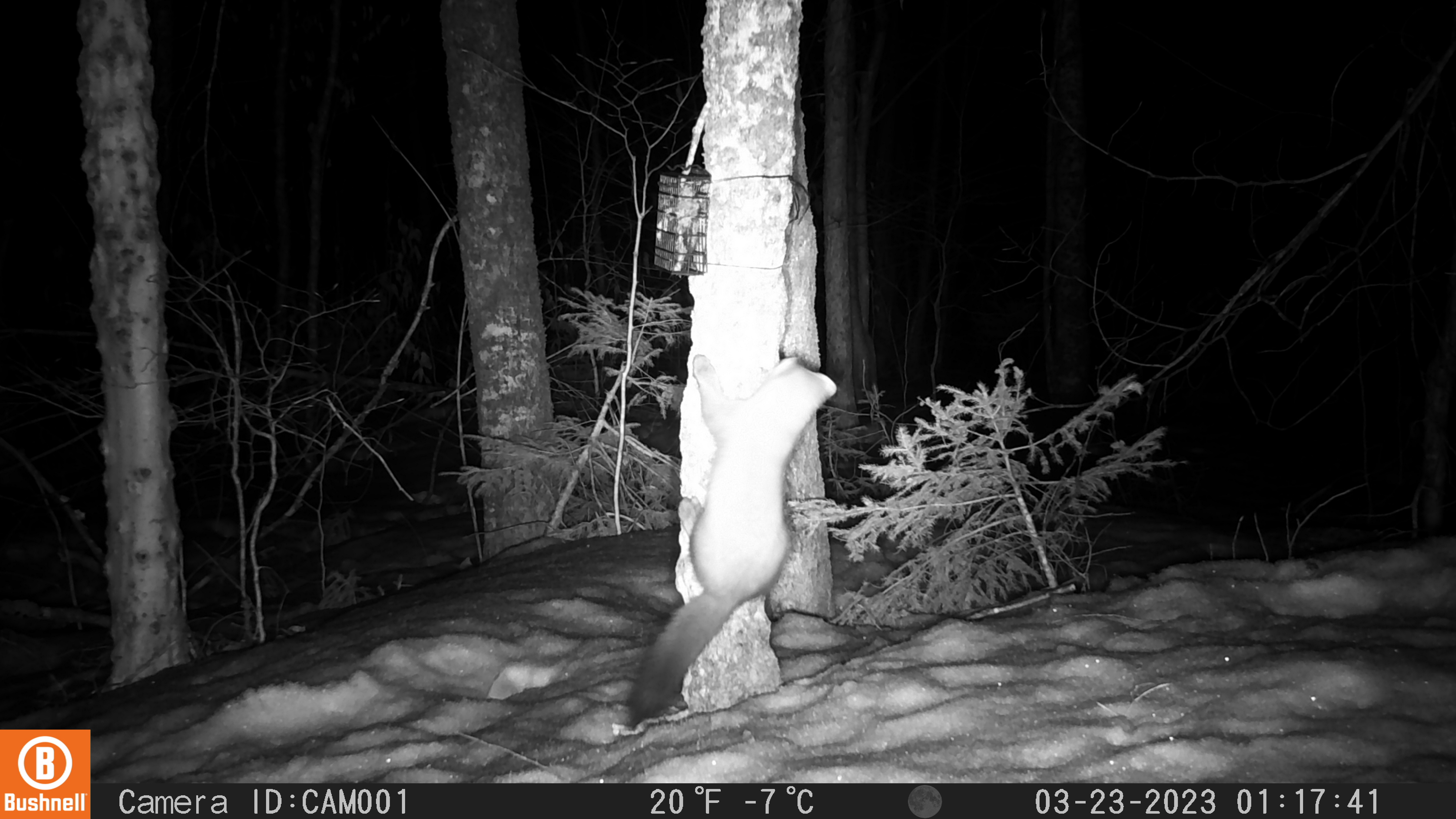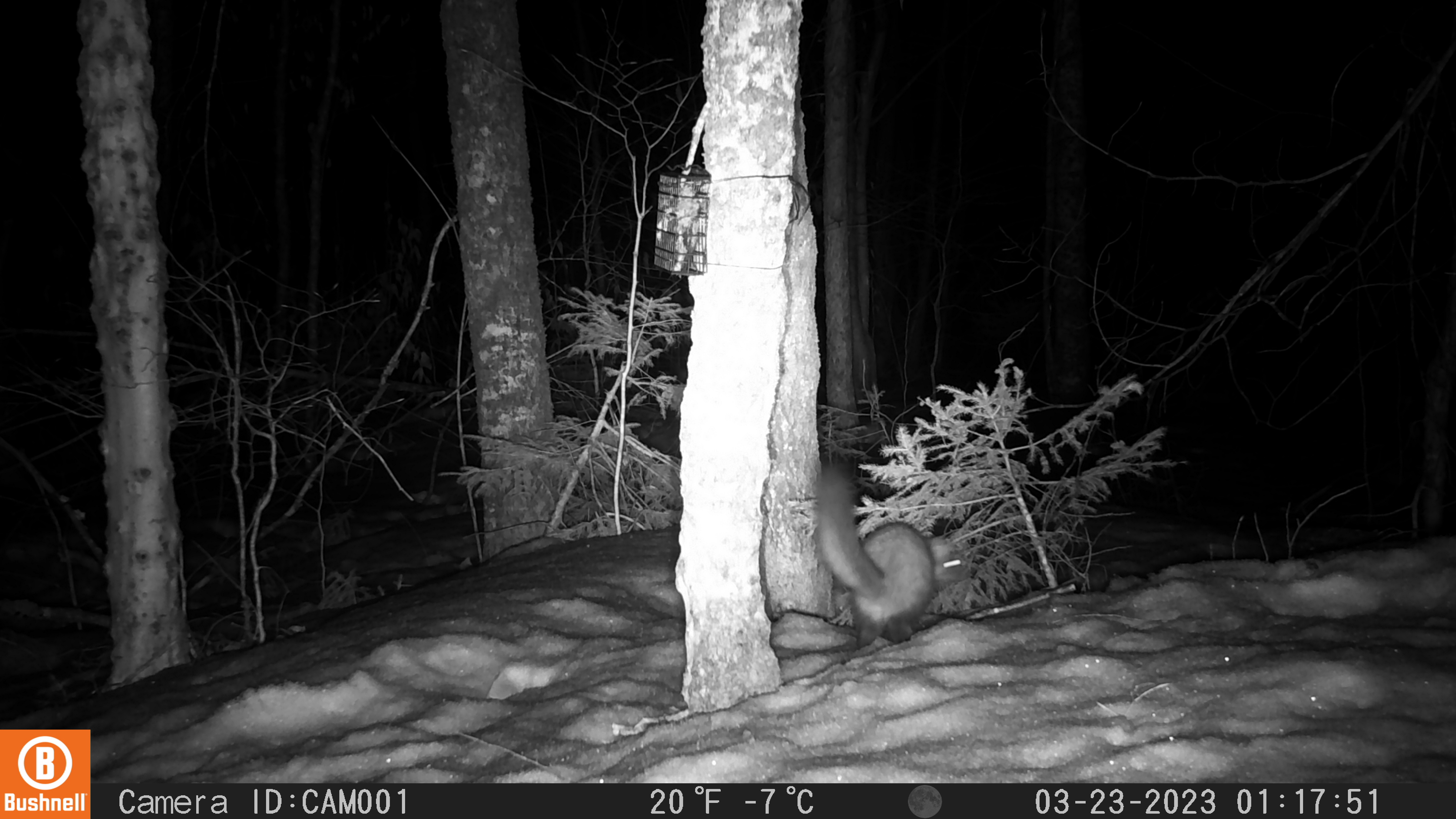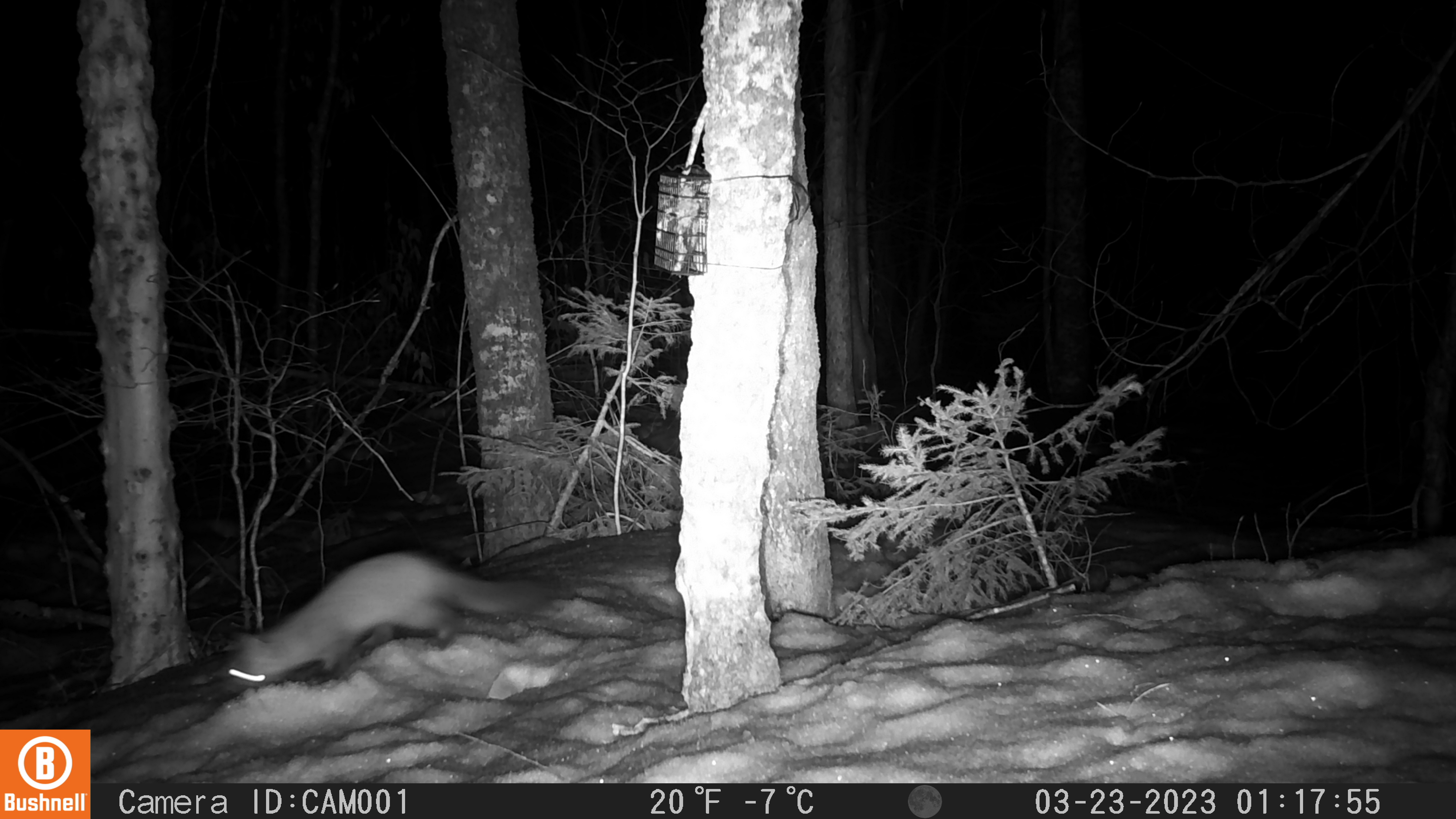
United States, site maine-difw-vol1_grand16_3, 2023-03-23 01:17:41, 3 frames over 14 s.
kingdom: Animalia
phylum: Chordata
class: Mammalia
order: Carnivora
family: Mustelidae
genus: Martes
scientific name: Martes americana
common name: american marten